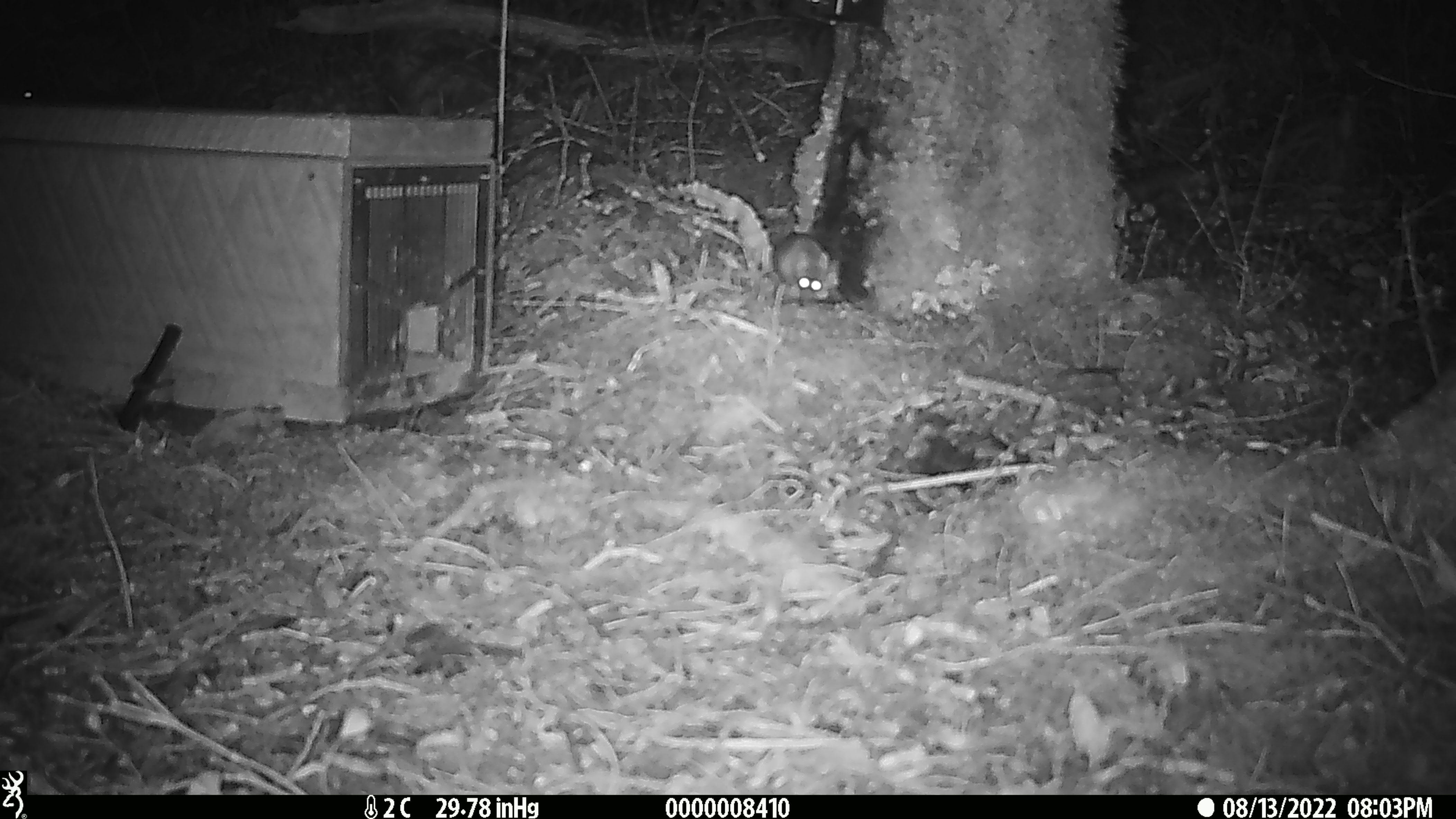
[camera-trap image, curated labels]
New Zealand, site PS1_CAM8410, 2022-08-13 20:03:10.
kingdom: Animalia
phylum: Chordata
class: Mammalia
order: Rodentia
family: Muridae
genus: Mus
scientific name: Mus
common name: mouse